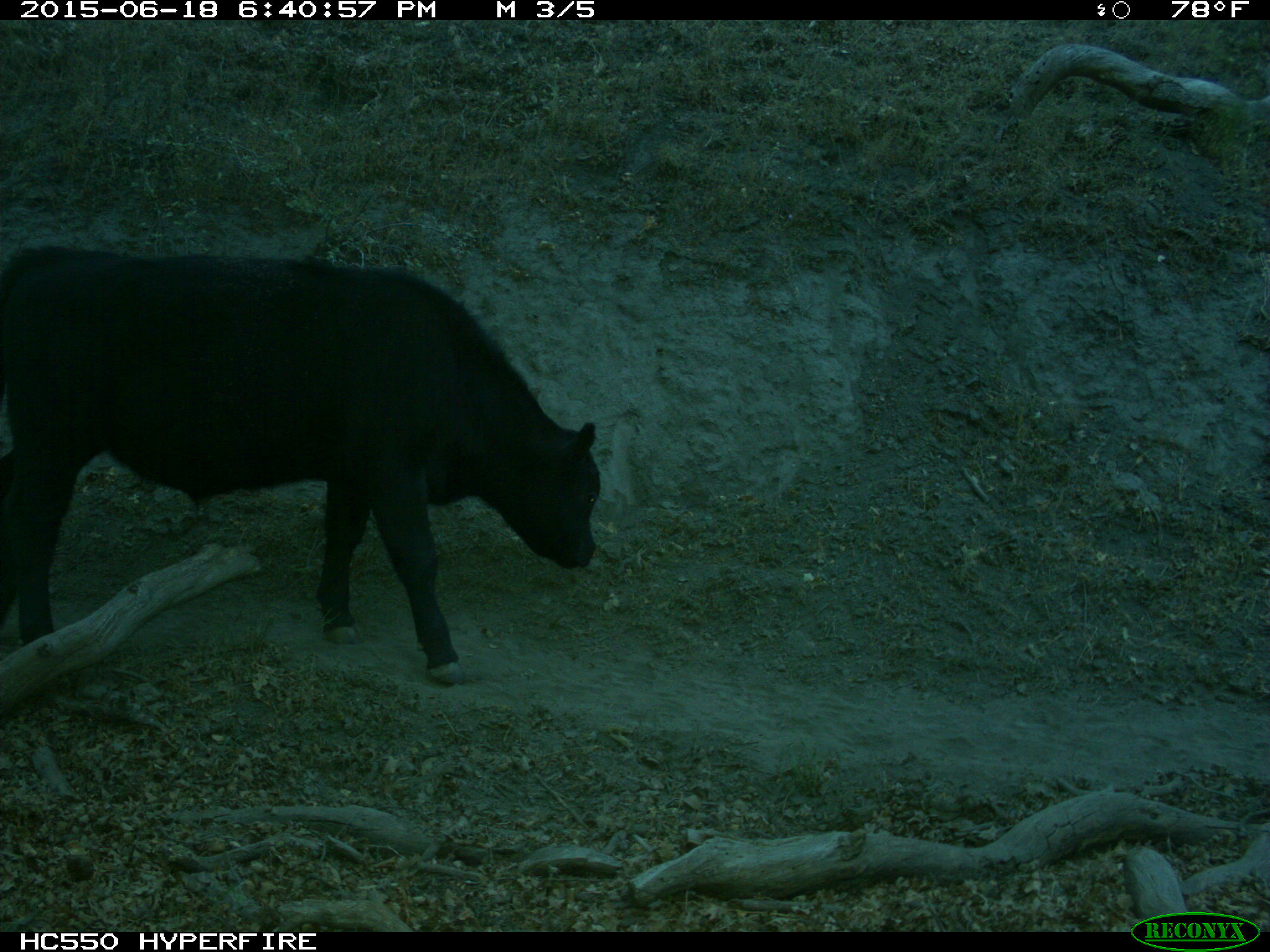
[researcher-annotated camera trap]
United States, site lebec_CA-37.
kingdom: Animalia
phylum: Chordata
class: Mammalia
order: Artiodactyla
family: Bovidae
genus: Bos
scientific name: Bos taurus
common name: domestic cow